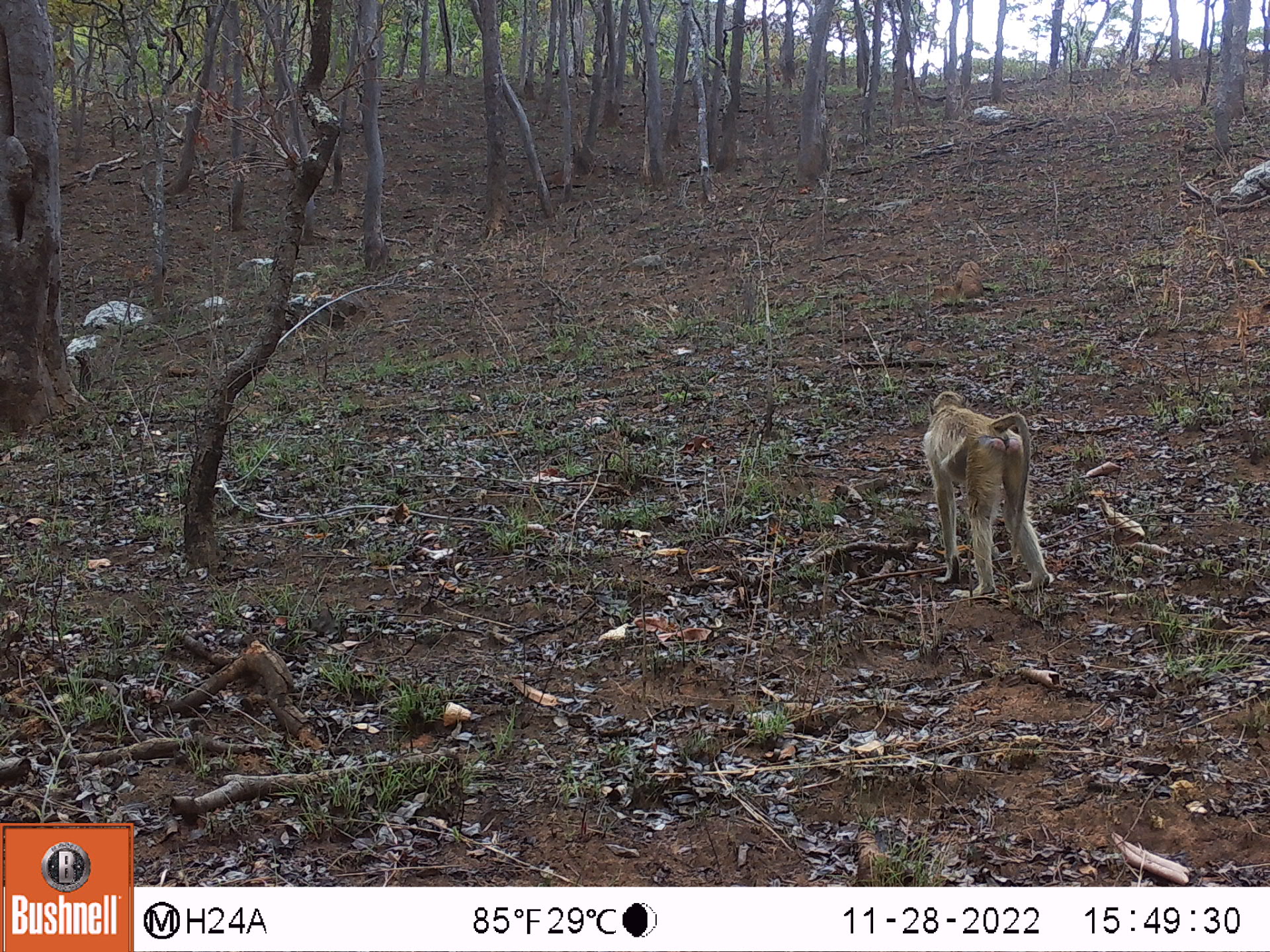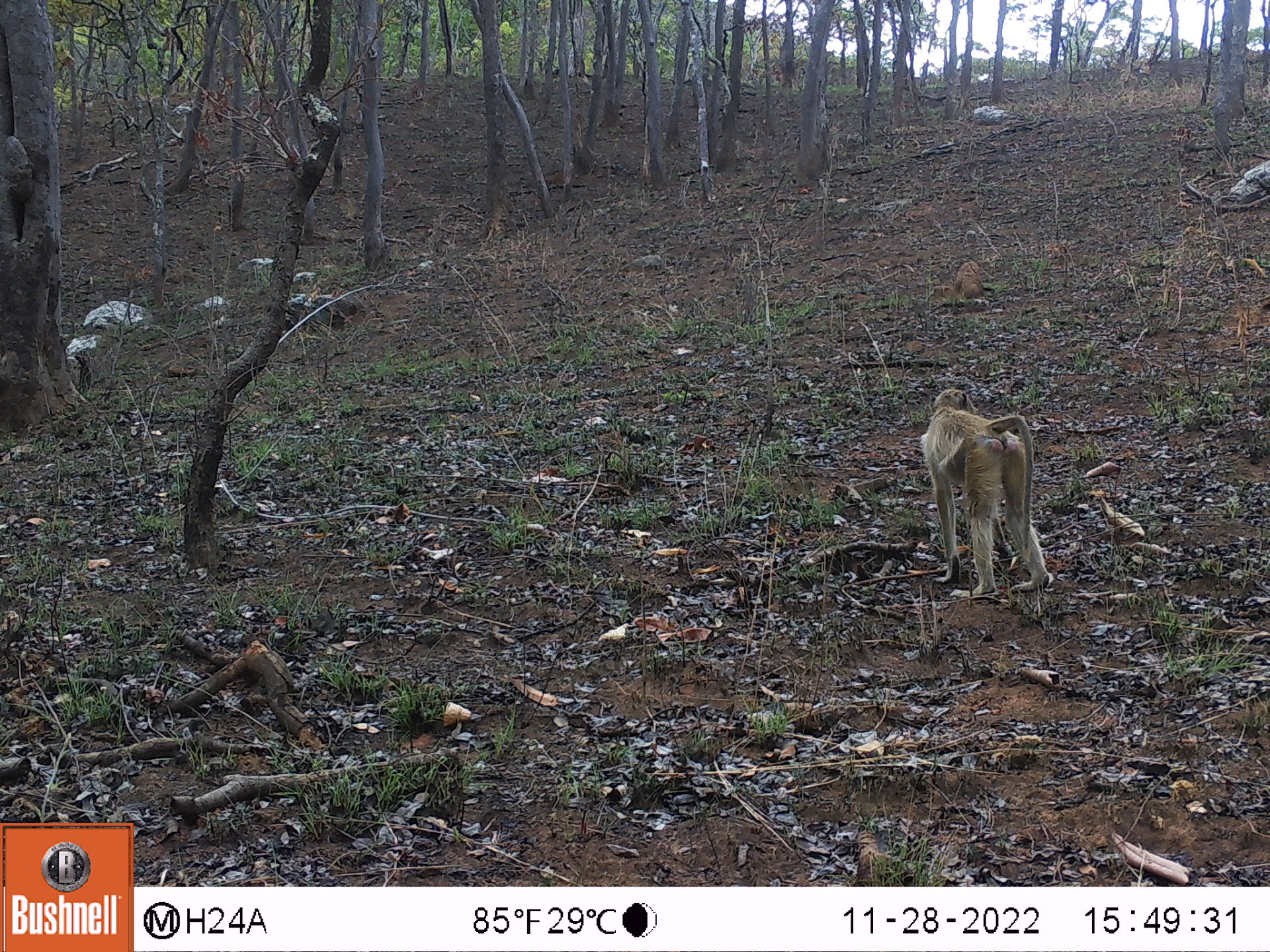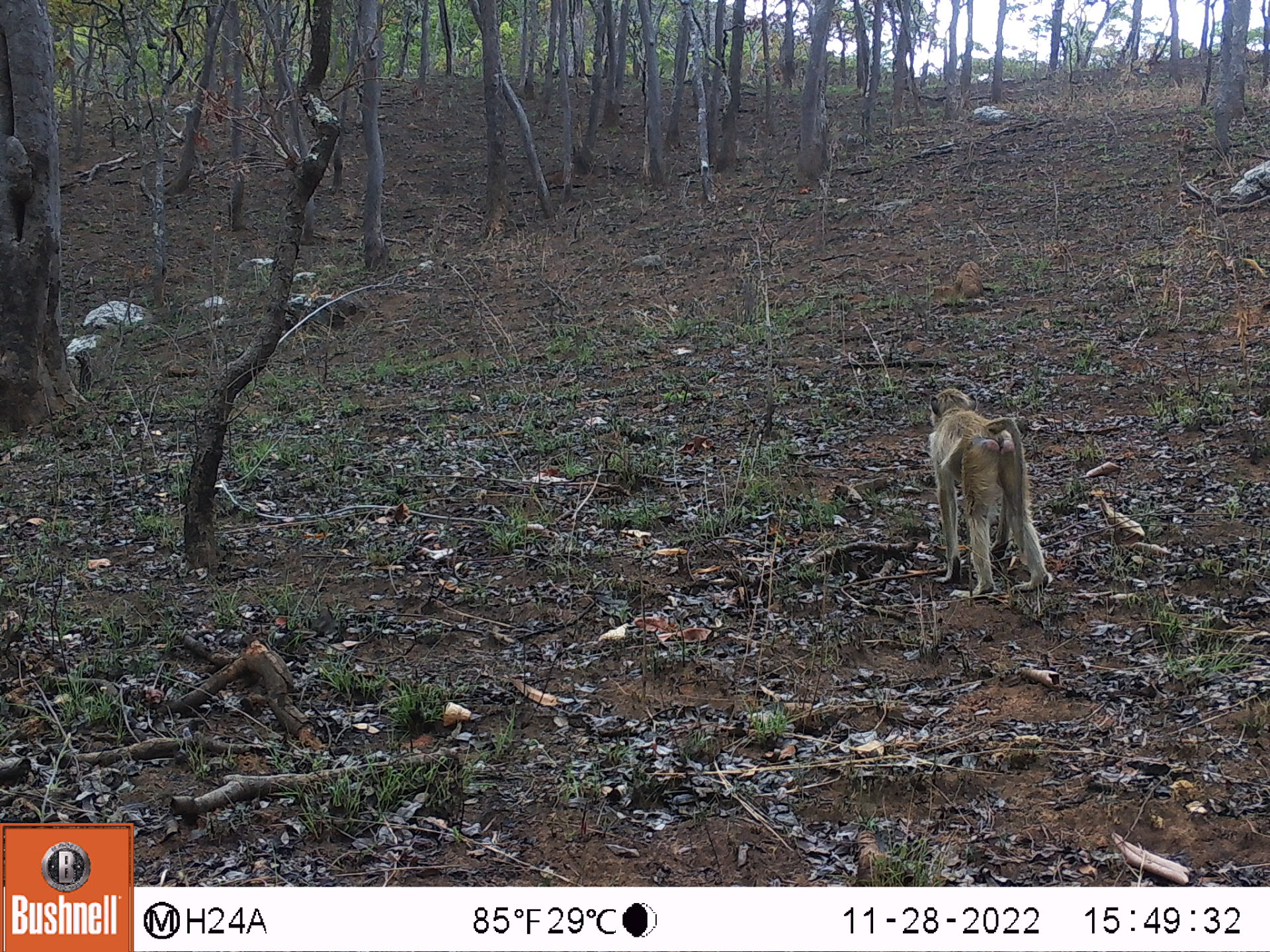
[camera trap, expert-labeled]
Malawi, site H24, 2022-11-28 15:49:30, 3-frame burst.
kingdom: Animalia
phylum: Chordata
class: Mammalia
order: Primates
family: Cercopithecidae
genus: Papio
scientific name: Papio cynocephalus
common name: yellow baboon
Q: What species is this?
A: Yellow baboon (Papio cynocephalus).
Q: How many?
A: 1.